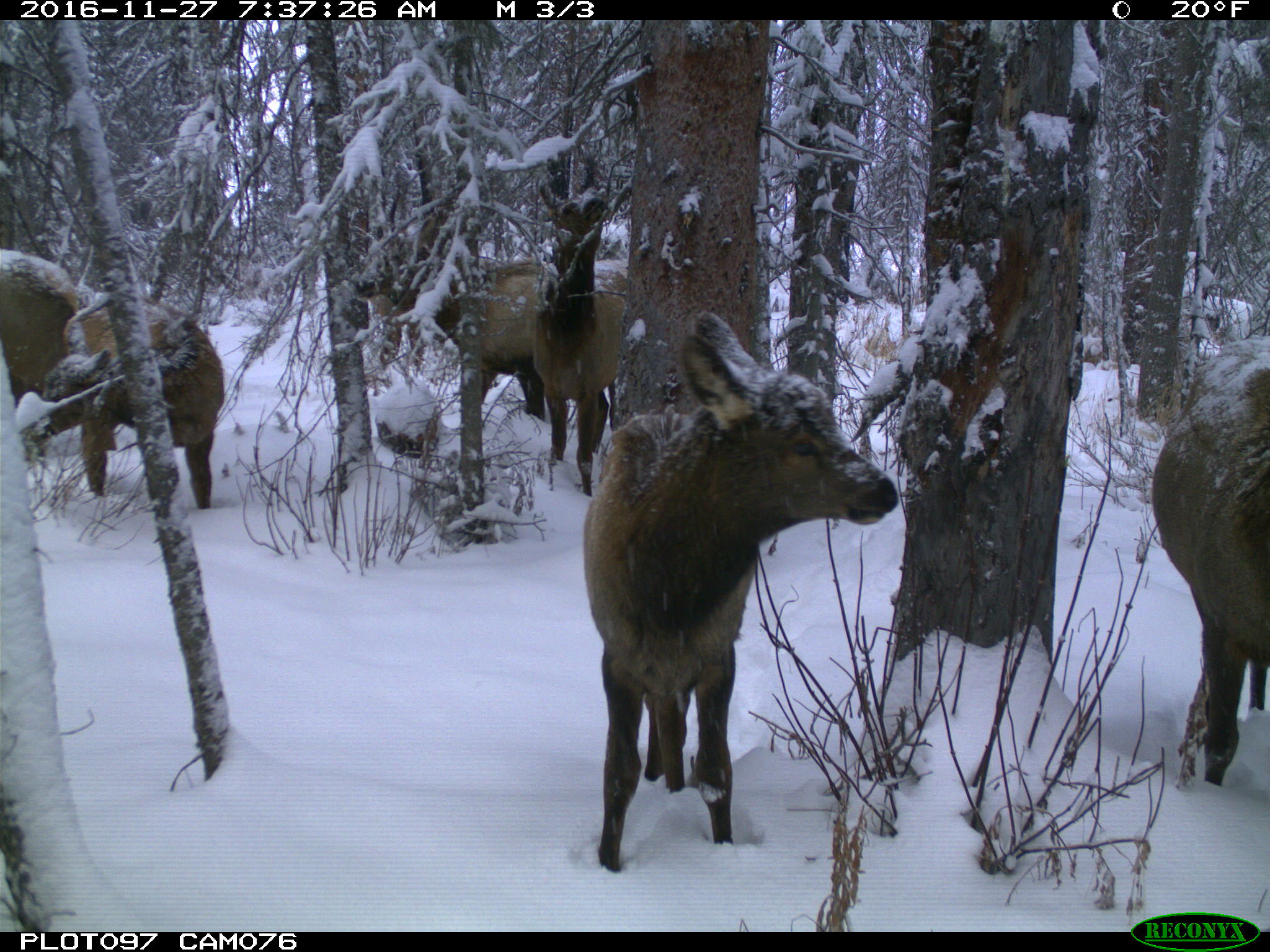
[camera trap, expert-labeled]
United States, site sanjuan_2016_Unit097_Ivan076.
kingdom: Animalia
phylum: Chordata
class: Mammalia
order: Artiodactyla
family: Cervidae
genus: Cervus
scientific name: Cervus elaphus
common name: red deer